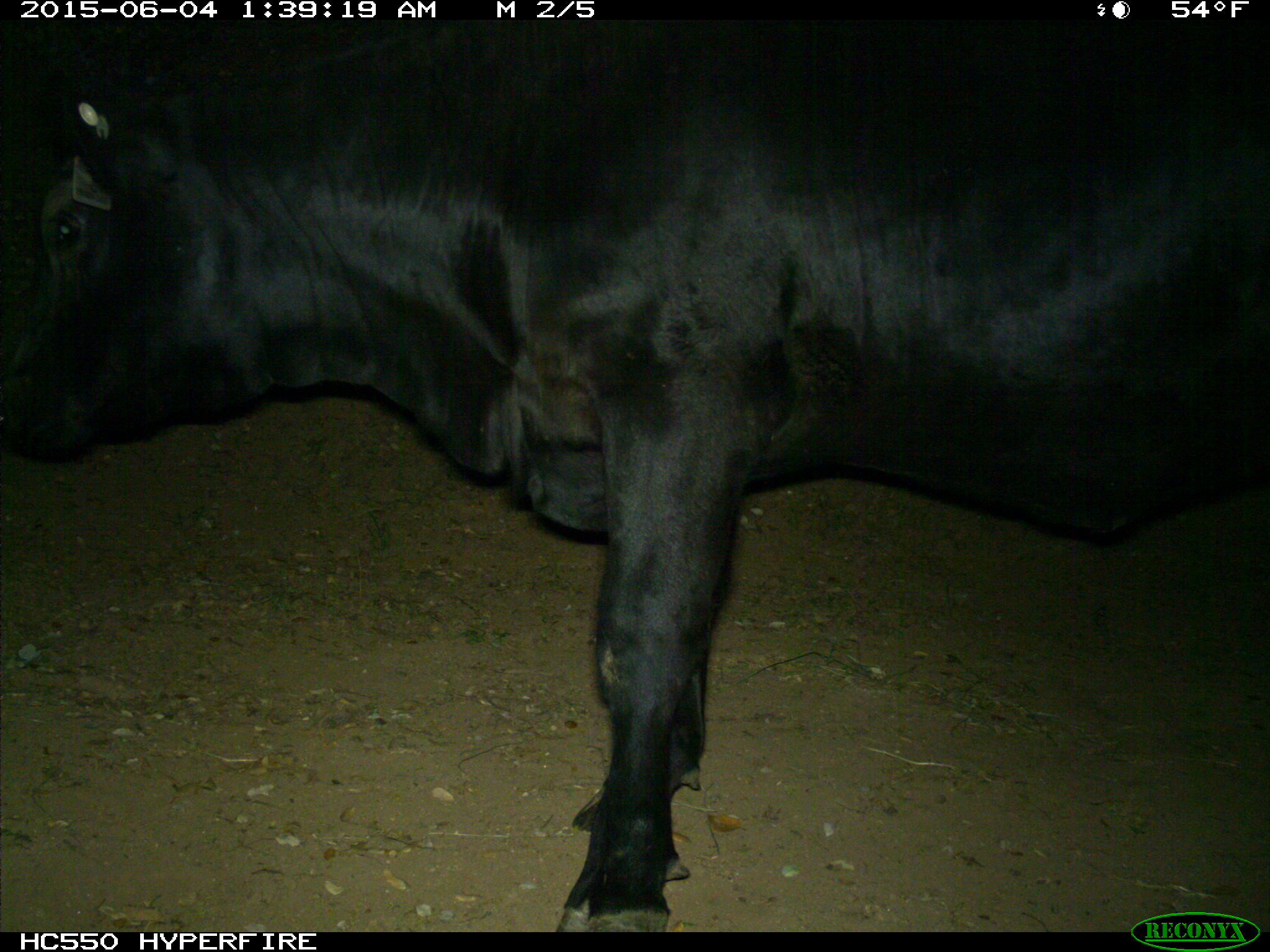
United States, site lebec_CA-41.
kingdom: Animalia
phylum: Chordata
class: Mammalia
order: Artiodactyla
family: Bovidae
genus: Bos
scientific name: Bos taurus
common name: domestic cow